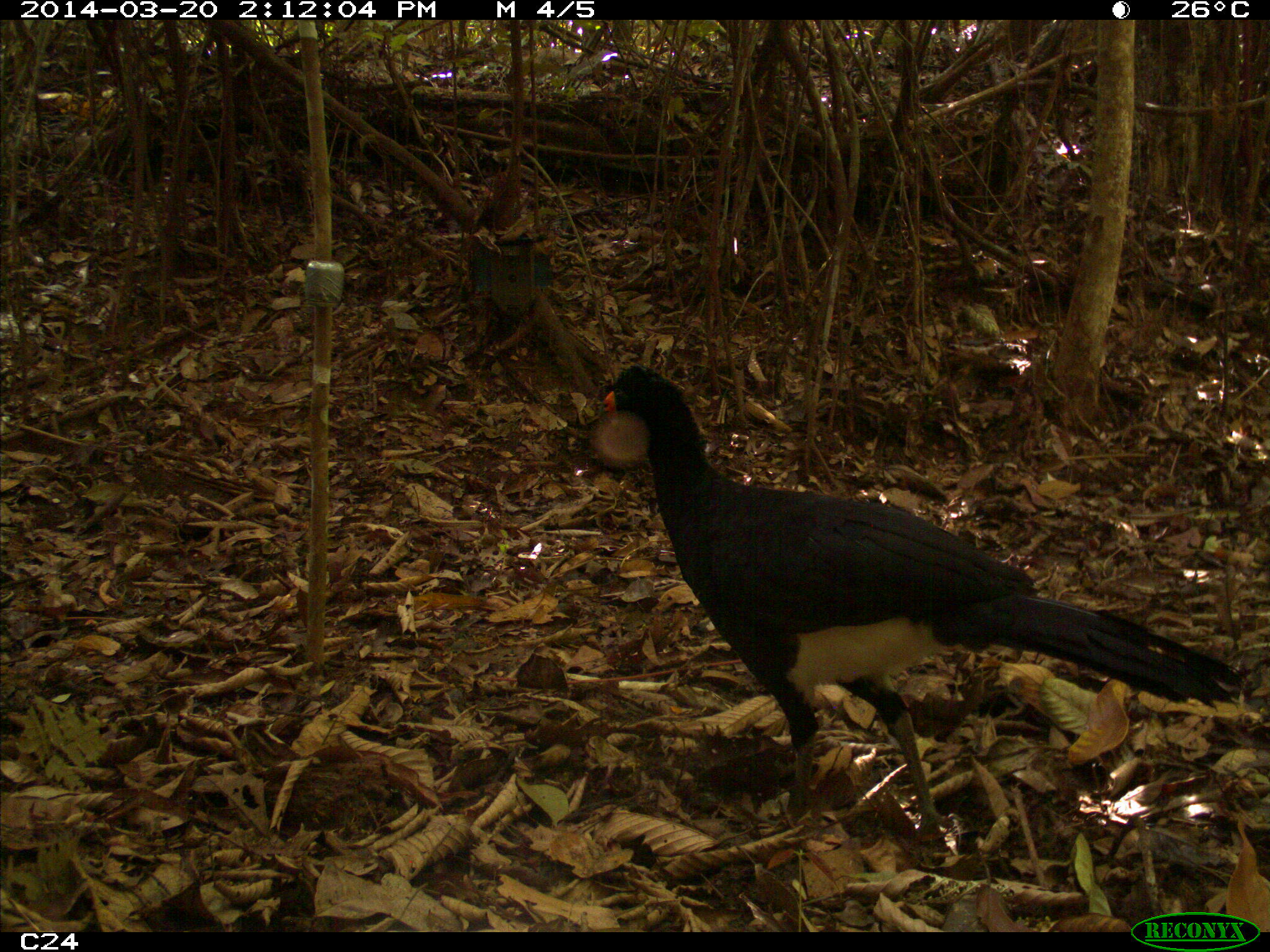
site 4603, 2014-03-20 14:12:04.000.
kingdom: Animalia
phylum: Chordata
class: Aves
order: Galliformes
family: Cracidae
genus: Crax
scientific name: Crax alector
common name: black curassow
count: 3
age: adult